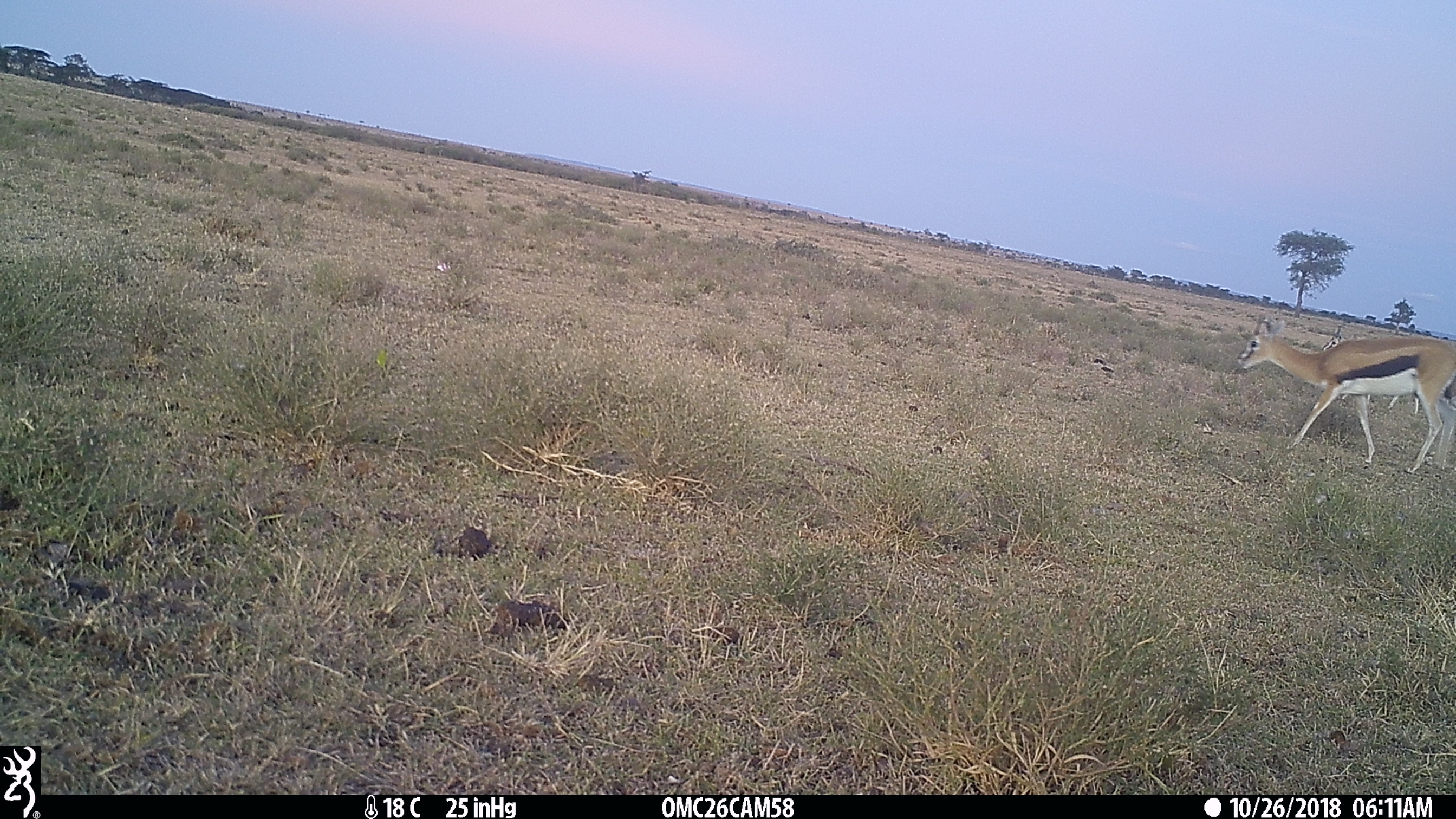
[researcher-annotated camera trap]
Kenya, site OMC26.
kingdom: Animalia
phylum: Chordata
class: Mammalia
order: Artiodactyla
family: Bovidae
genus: Eudorcas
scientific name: Eudorcas thomsonii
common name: thomon's gazelle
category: gazelle thomsons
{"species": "gazelle thomsons (thomon's gazelle) (Eudorcas thomsonii)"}